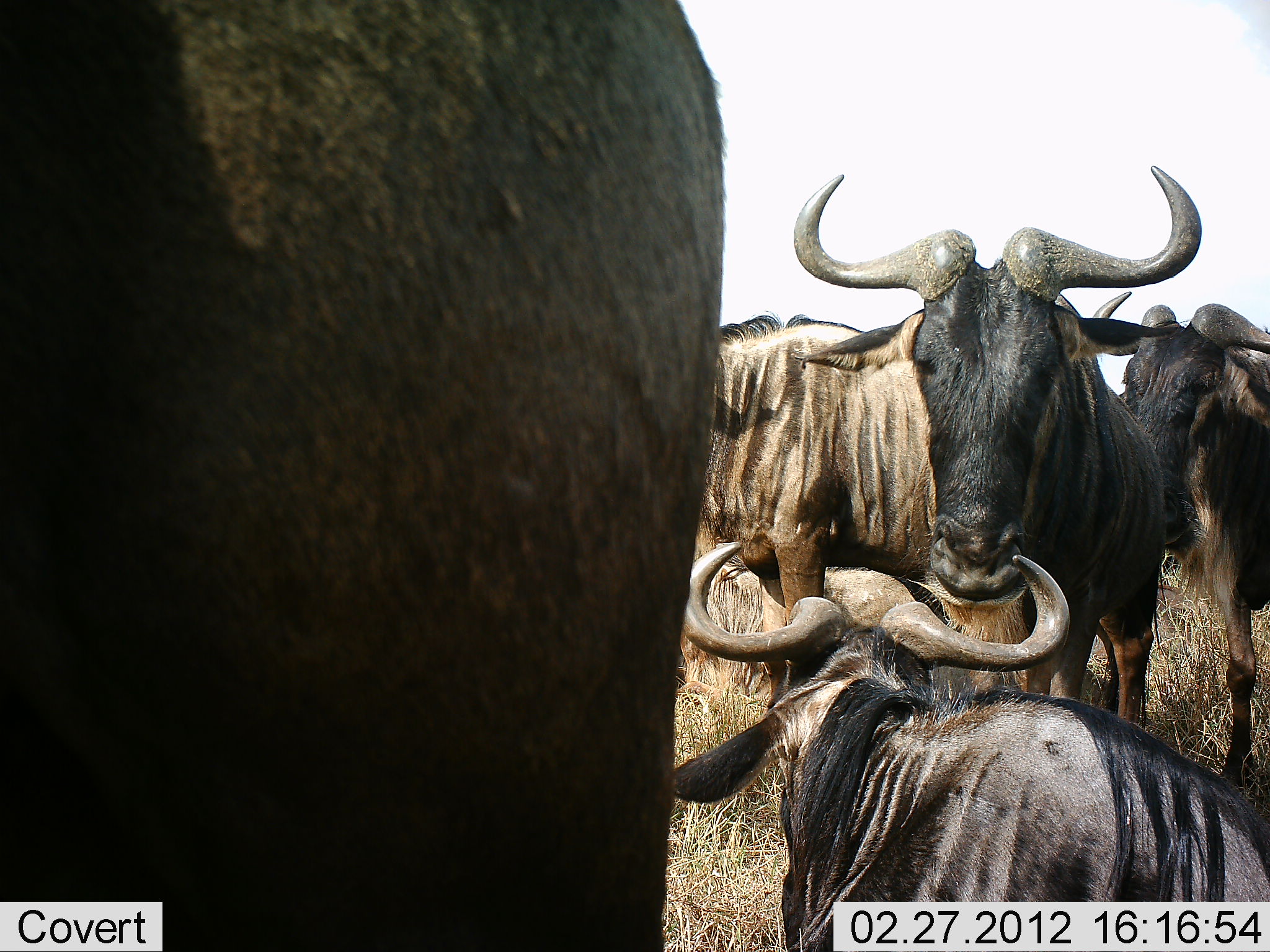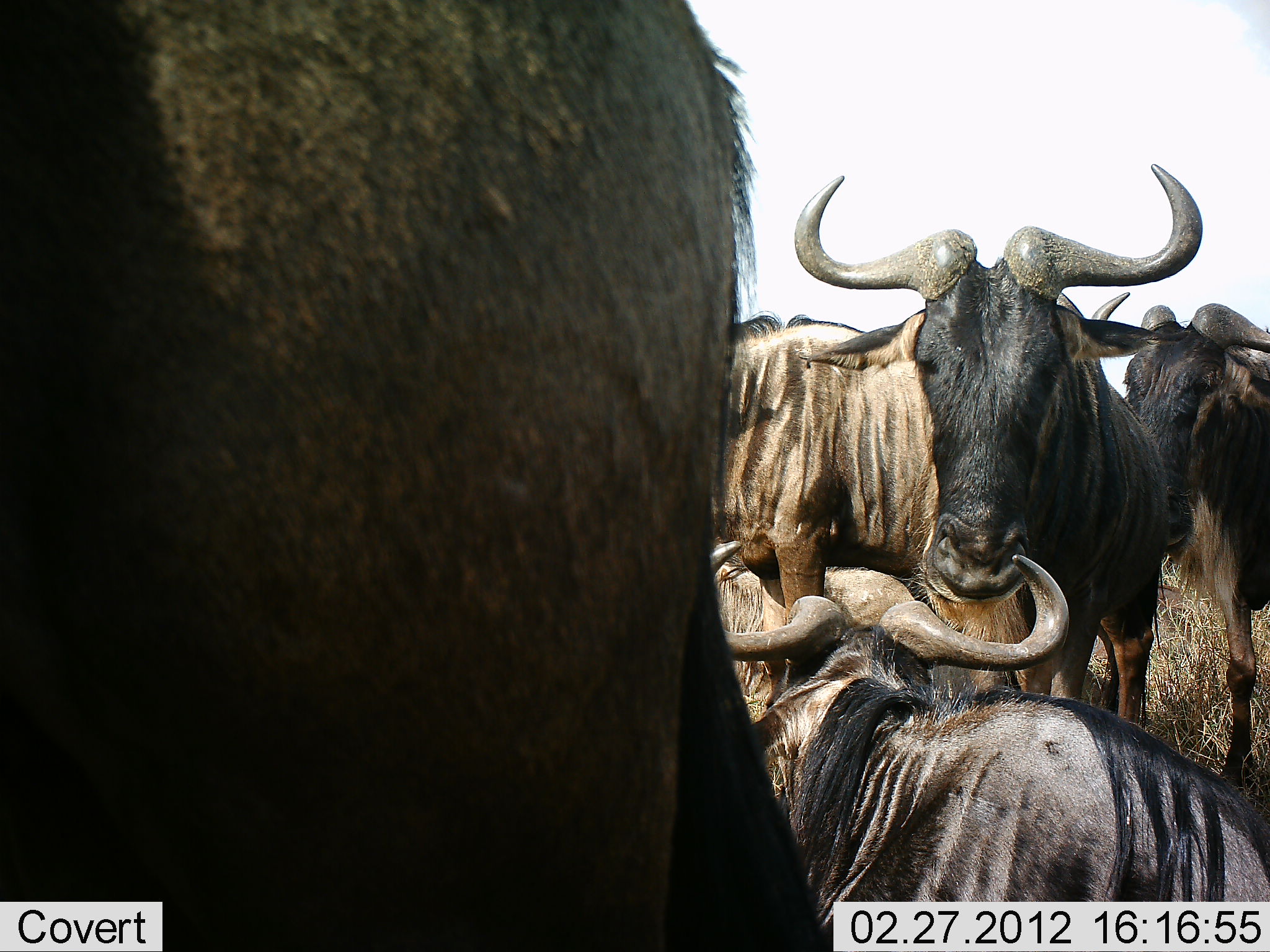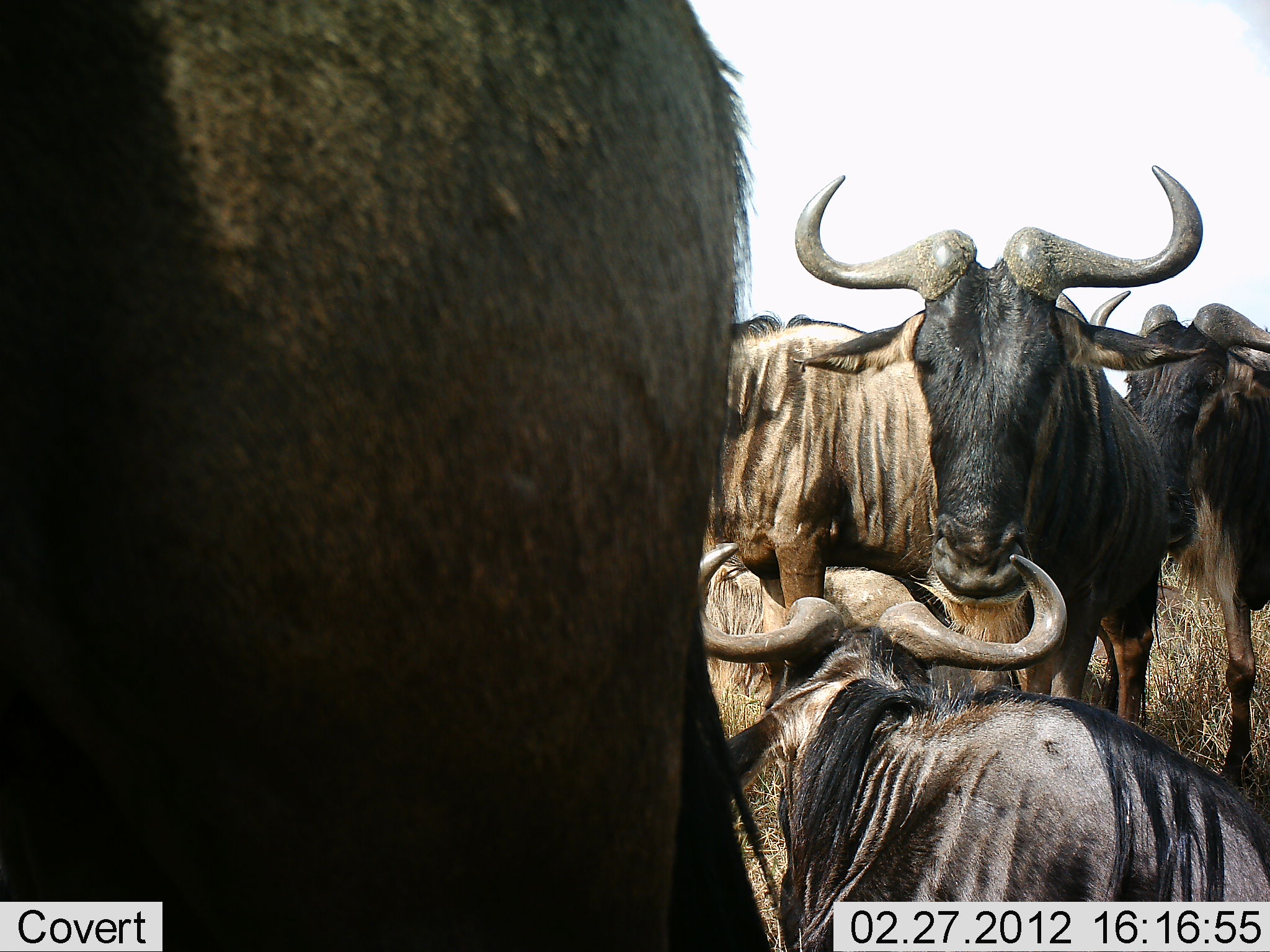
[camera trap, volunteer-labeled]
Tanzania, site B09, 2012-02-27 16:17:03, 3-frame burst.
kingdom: Animalia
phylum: Chordata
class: Mammalia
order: Artiodactyla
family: Bovidae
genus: Connochaetes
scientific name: Connochaetes taurinus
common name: blue wildebeest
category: wildebeest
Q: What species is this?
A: Wildebeest (blue wildebeest) (Connochaetes taurinus).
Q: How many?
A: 5.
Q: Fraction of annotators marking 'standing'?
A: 75%.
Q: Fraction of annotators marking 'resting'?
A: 88%.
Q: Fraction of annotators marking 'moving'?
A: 0%.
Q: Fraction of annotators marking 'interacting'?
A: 6%.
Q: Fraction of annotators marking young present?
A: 0%.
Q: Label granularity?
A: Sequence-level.